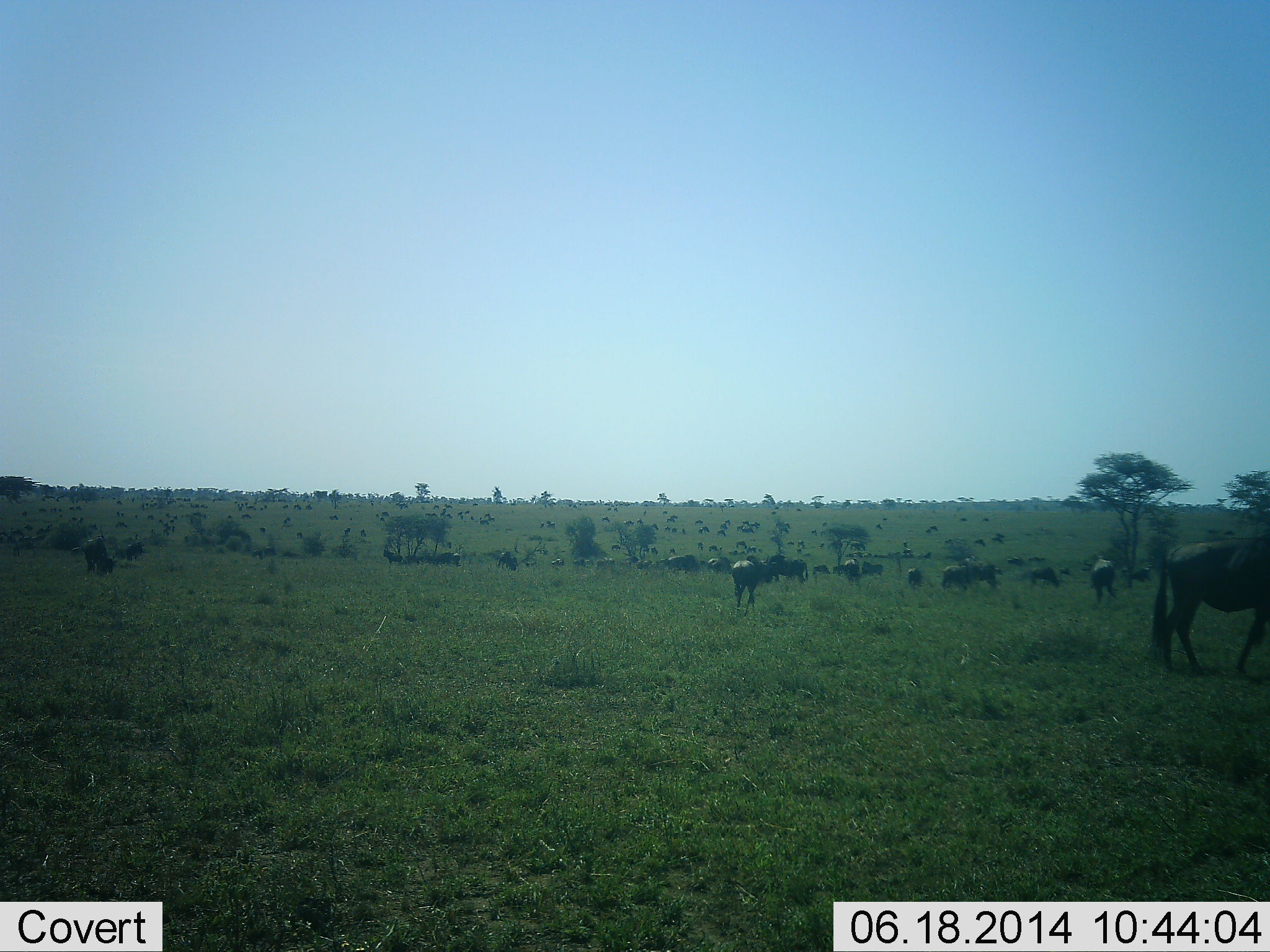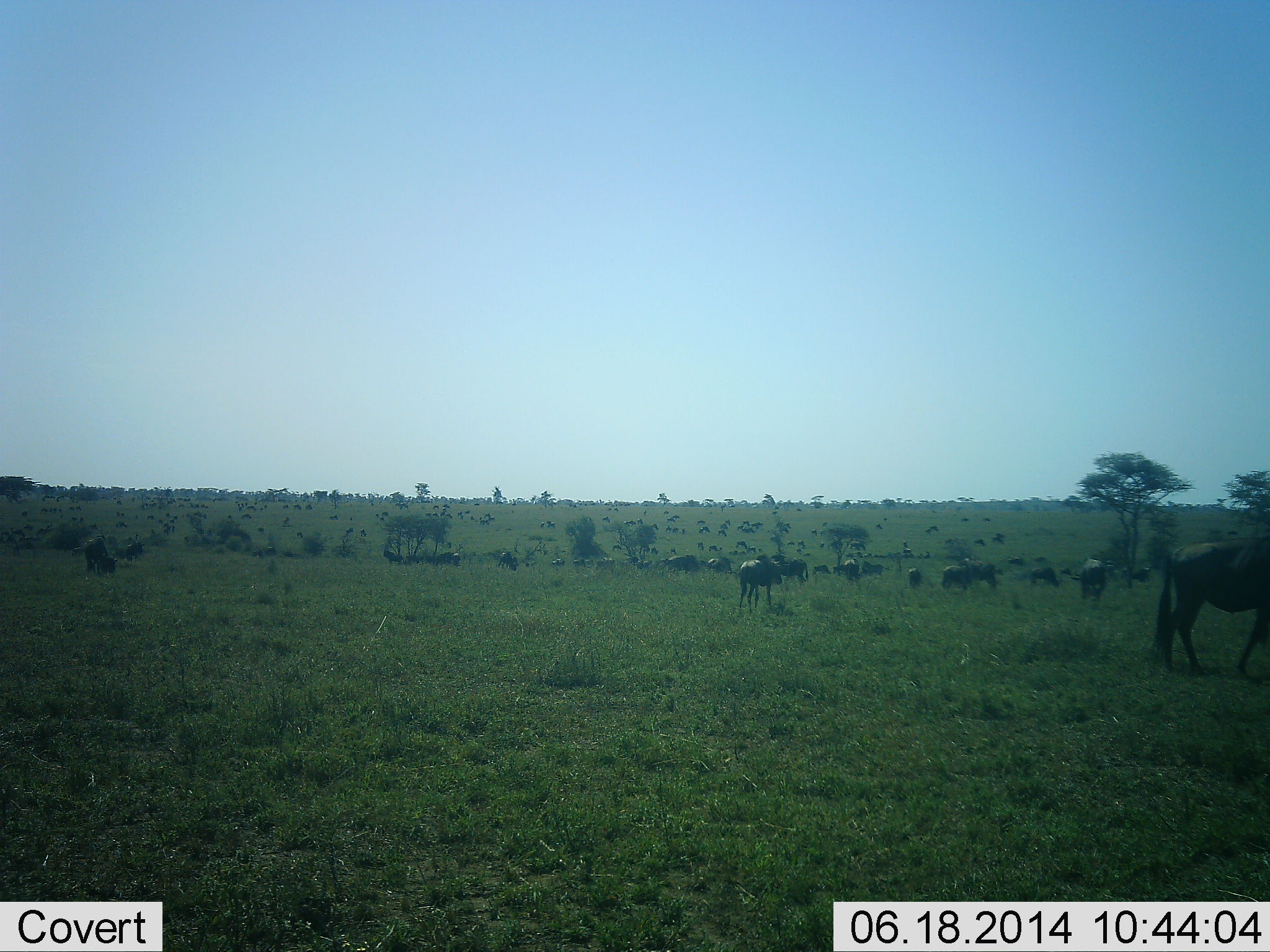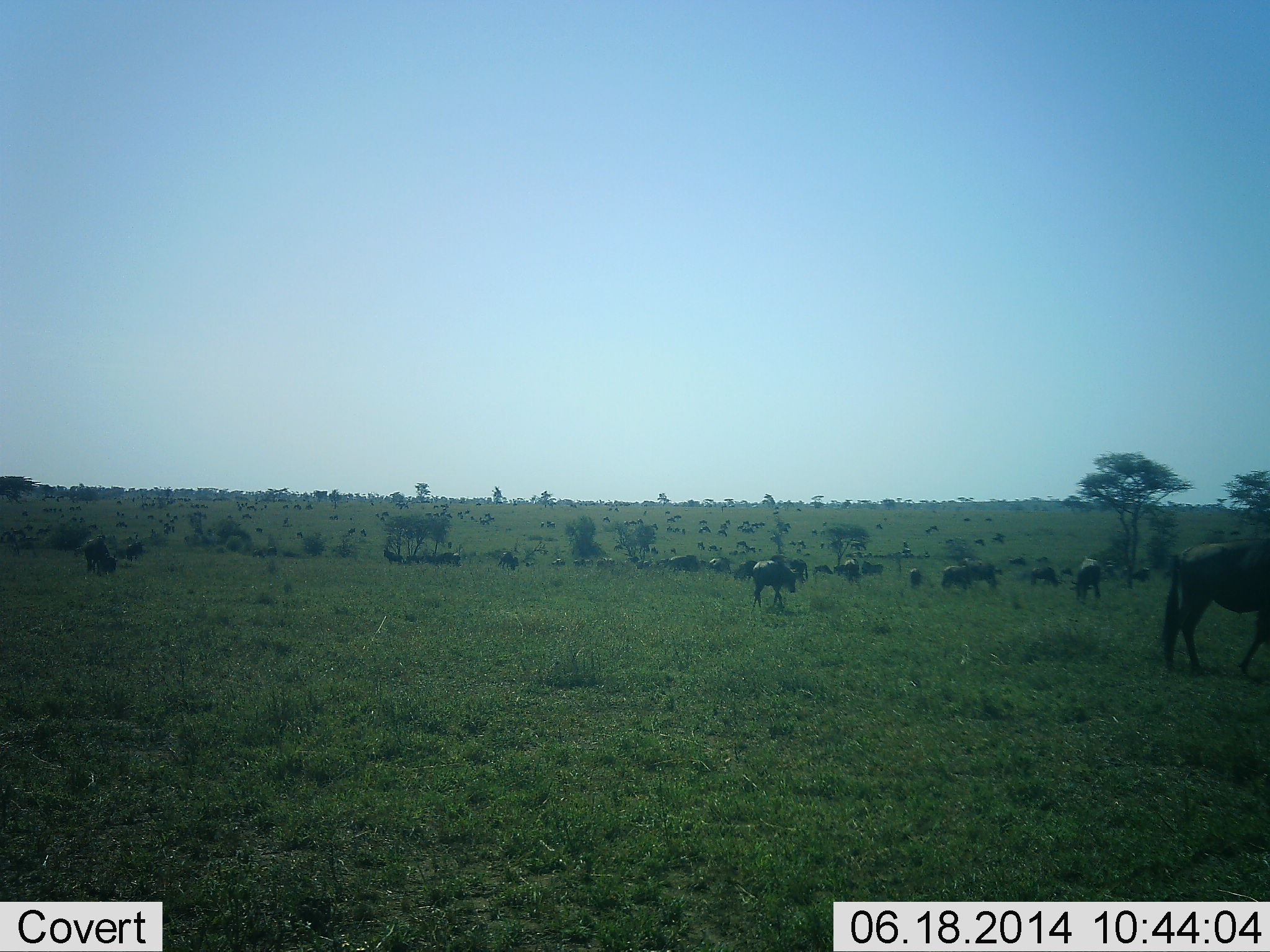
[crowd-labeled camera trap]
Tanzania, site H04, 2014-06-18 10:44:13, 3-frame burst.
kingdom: Animalia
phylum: Chordata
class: Mammalia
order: Artiodactyla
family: Bovidae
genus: Connochaetes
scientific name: Connochaetes taurinus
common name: blue wildebeest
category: wildebeest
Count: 51+.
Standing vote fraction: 70%.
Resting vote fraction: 40%.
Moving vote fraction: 60%.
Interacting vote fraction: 20%.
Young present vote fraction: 0%.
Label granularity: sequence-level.